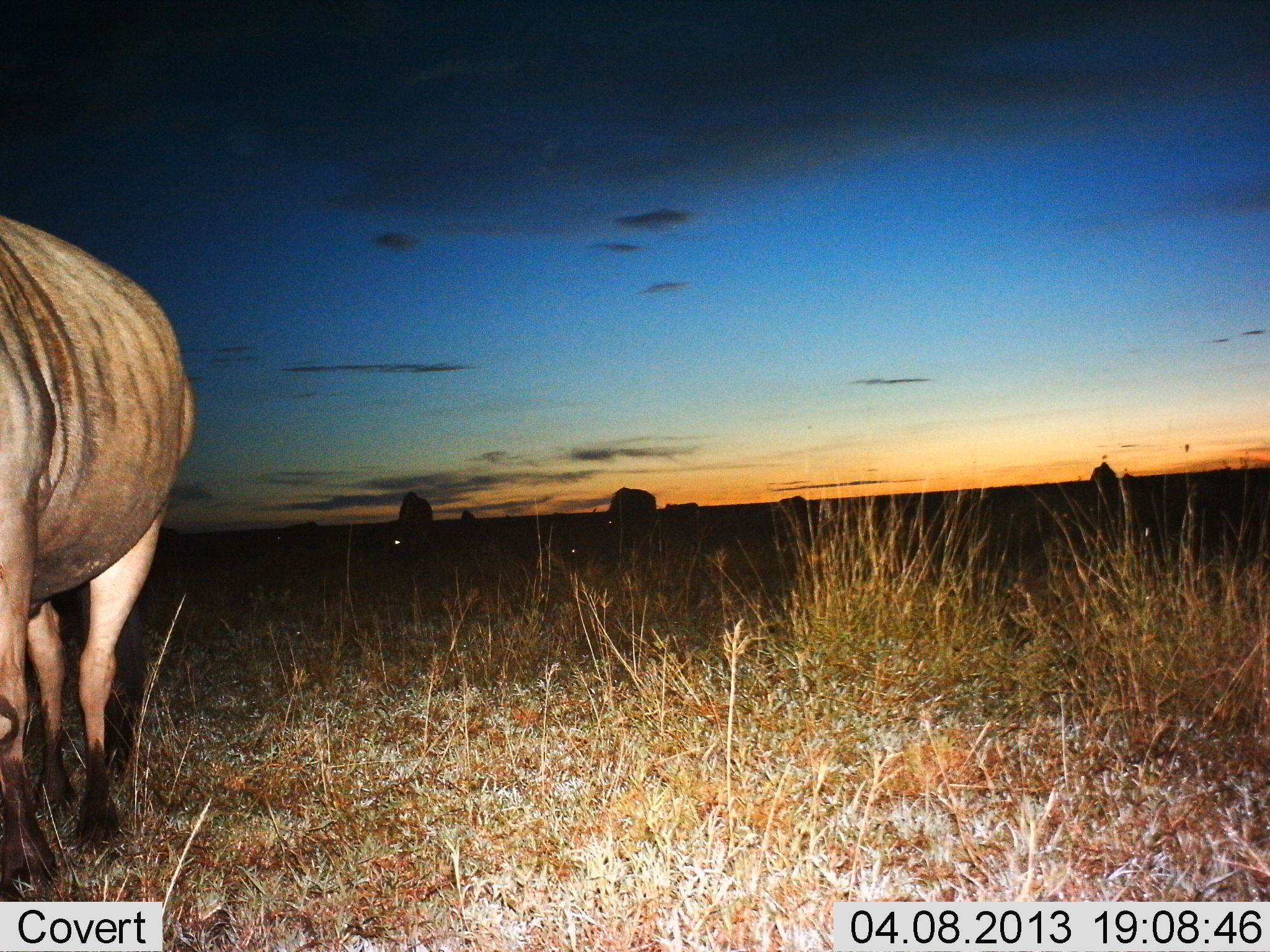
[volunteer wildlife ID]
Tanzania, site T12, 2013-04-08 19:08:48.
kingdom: Animalia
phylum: Chordata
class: Mammalia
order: Artiodactyla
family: Bovidae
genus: Connochaetes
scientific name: Connochaetes taurinus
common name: blue wildebeest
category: wildebeest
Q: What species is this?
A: Wildebeest (blue wildebeest) (Connochaetes taurinus).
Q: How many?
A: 5.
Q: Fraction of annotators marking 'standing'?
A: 48%.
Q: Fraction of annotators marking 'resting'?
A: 4%.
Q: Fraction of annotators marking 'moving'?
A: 19%.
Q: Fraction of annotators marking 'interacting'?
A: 4%.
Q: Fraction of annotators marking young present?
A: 0%.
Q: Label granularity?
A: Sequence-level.